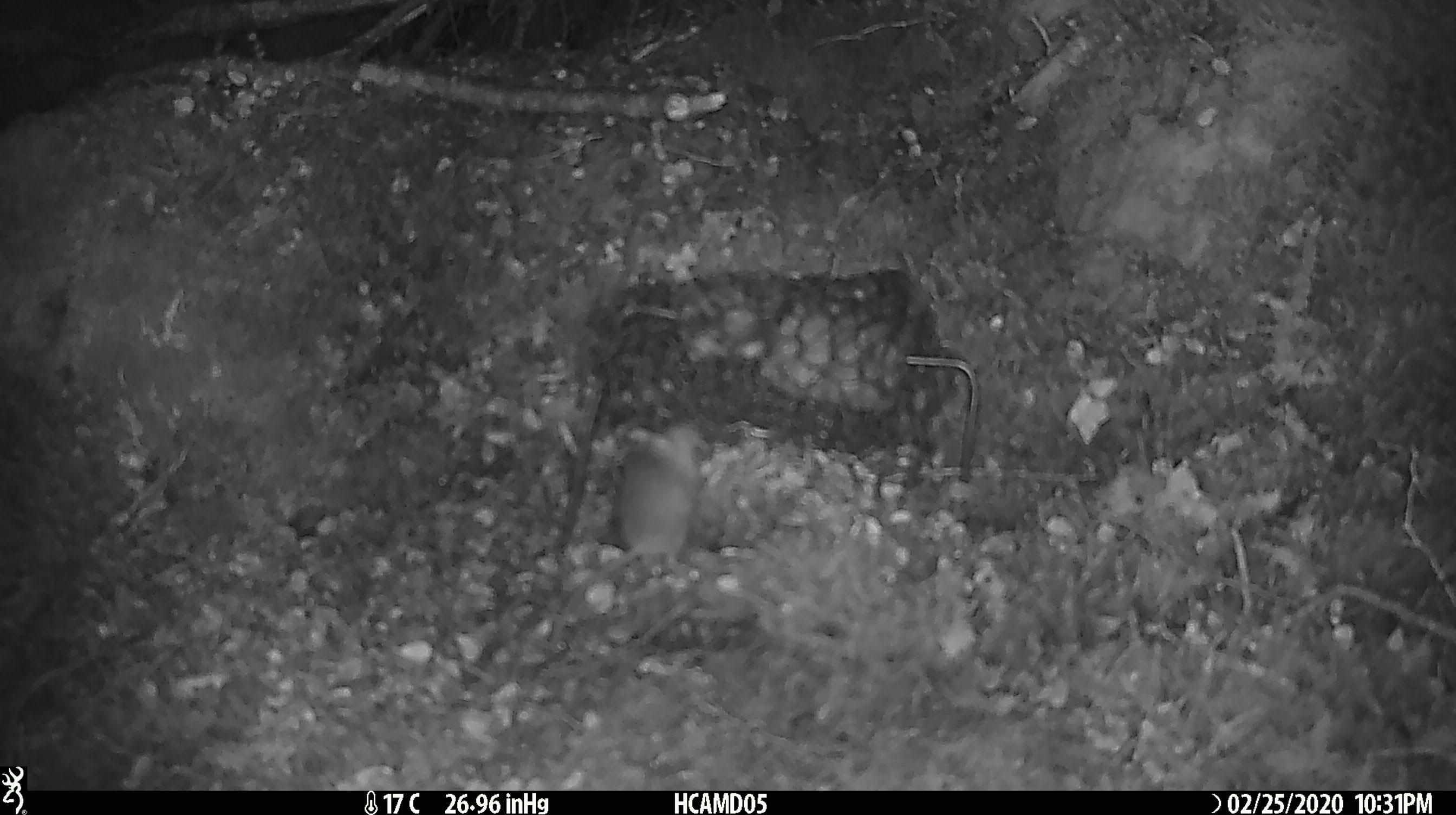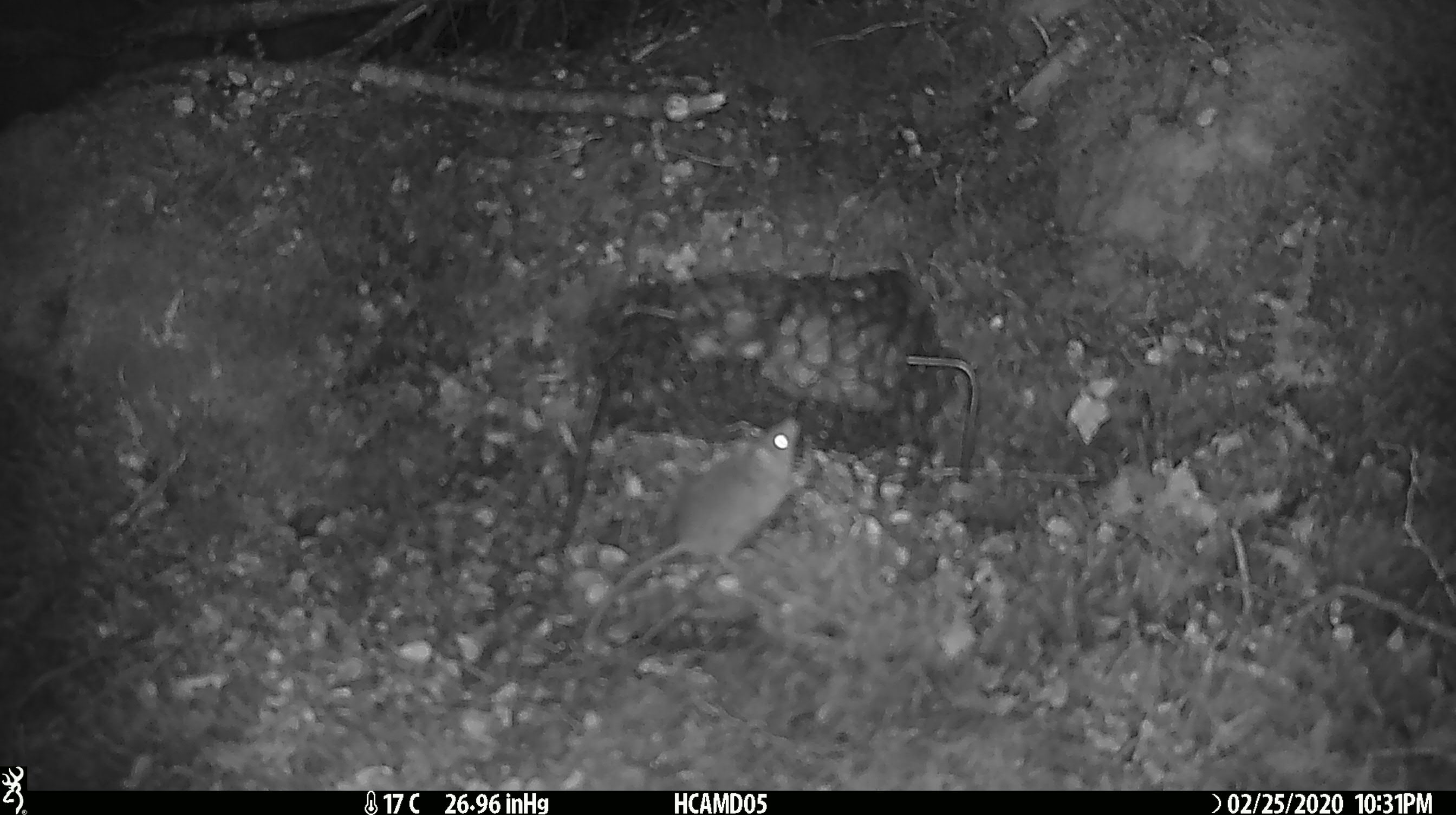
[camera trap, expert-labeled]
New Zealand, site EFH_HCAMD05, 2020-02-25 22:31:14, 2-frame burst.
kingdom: Animalia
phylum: Chordata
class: Mammalia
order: Rodentia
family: Muridae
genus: Mus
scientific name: Mus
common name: mouse